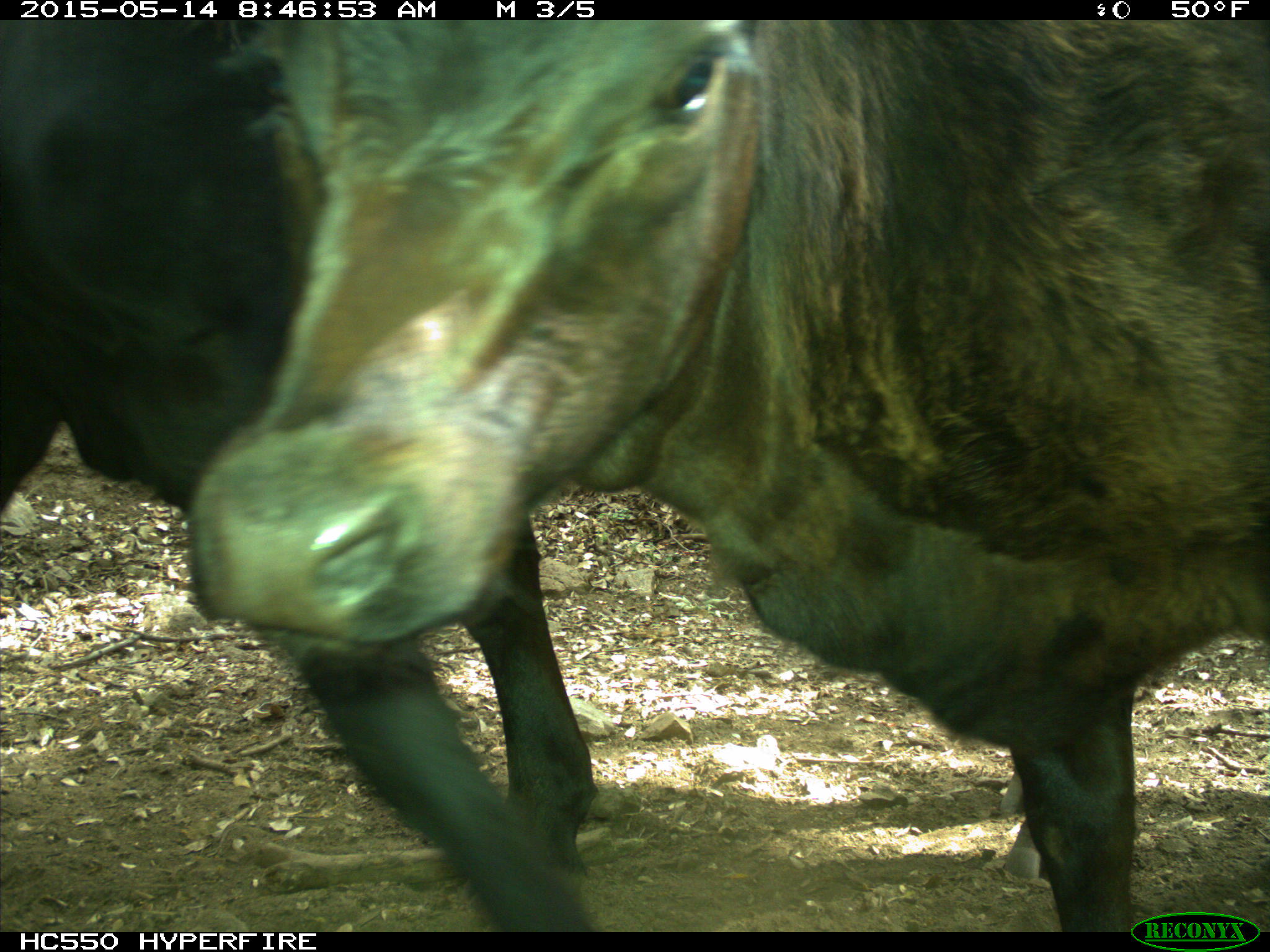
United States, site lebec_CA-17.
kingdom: Animalia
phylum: Chordata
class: Mammalia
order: Artiodactyla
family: Bovidae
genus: Bos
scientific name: Bos taurus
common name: domestic cow